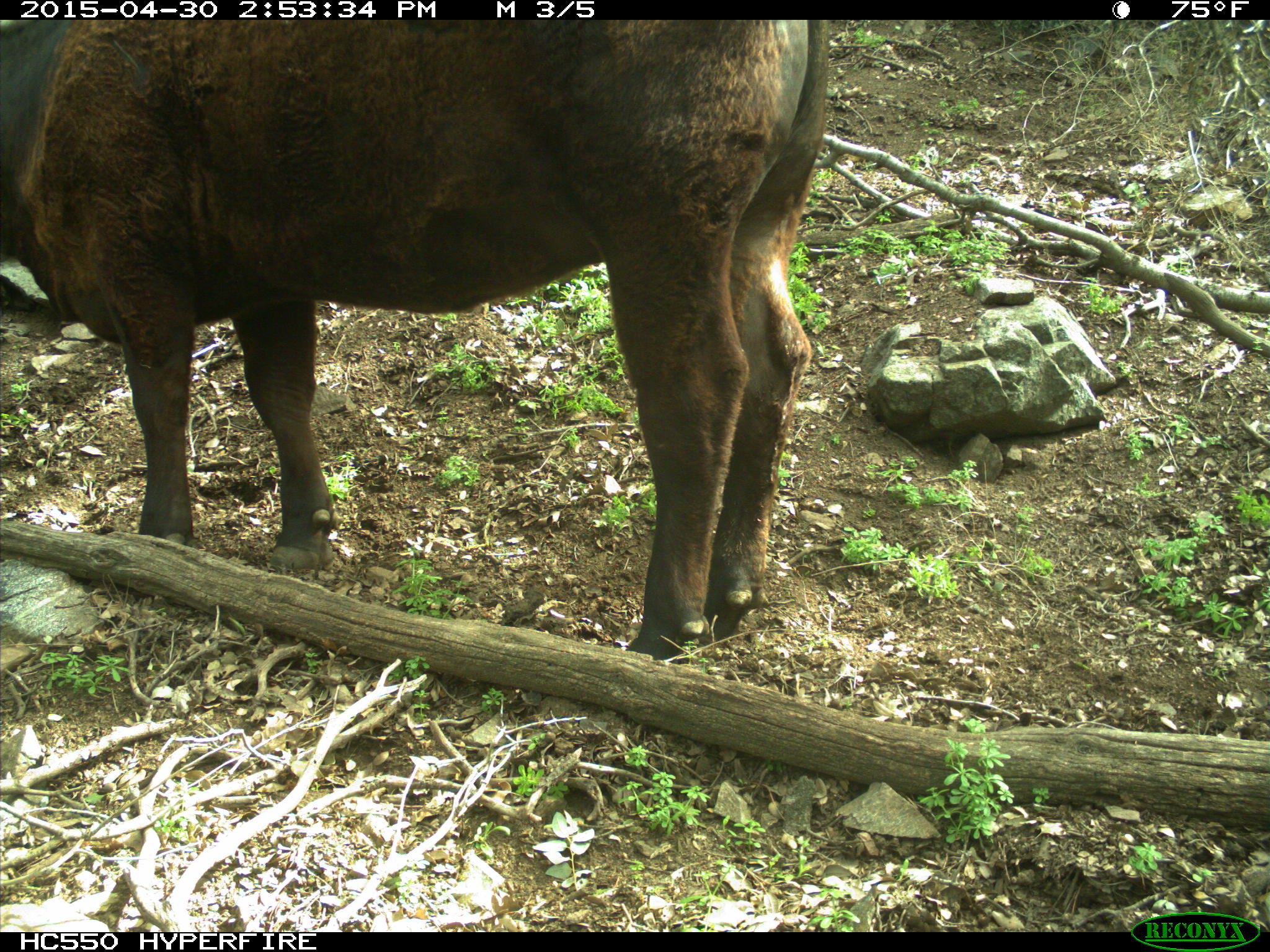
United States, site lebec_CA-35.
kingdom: Animalia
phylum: Chordata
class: Mammalia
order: Artiodactyla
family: Bovidae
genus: Bos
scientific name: Bos taurus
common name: domestic cow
Bos taurus (domestic cow).